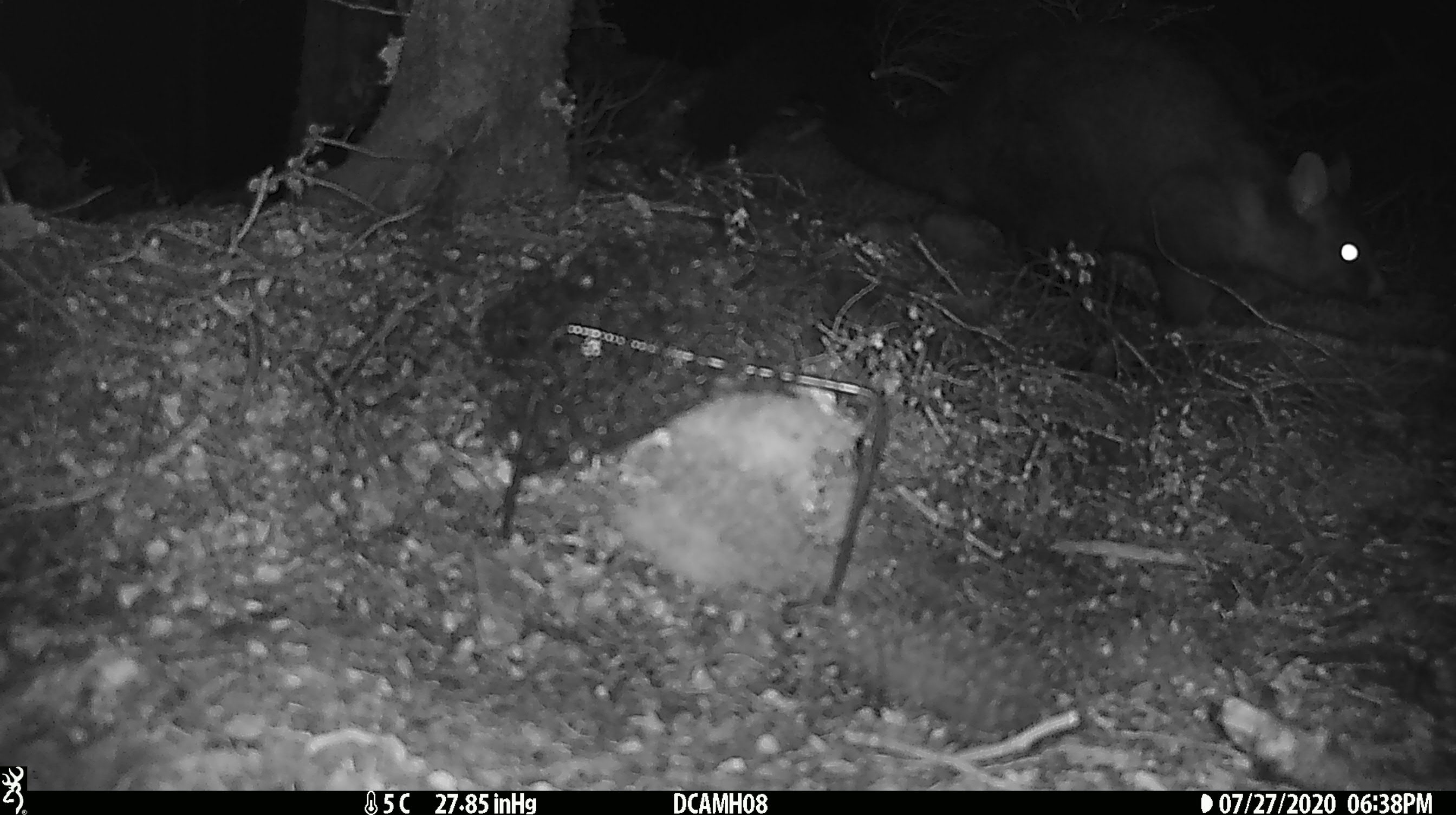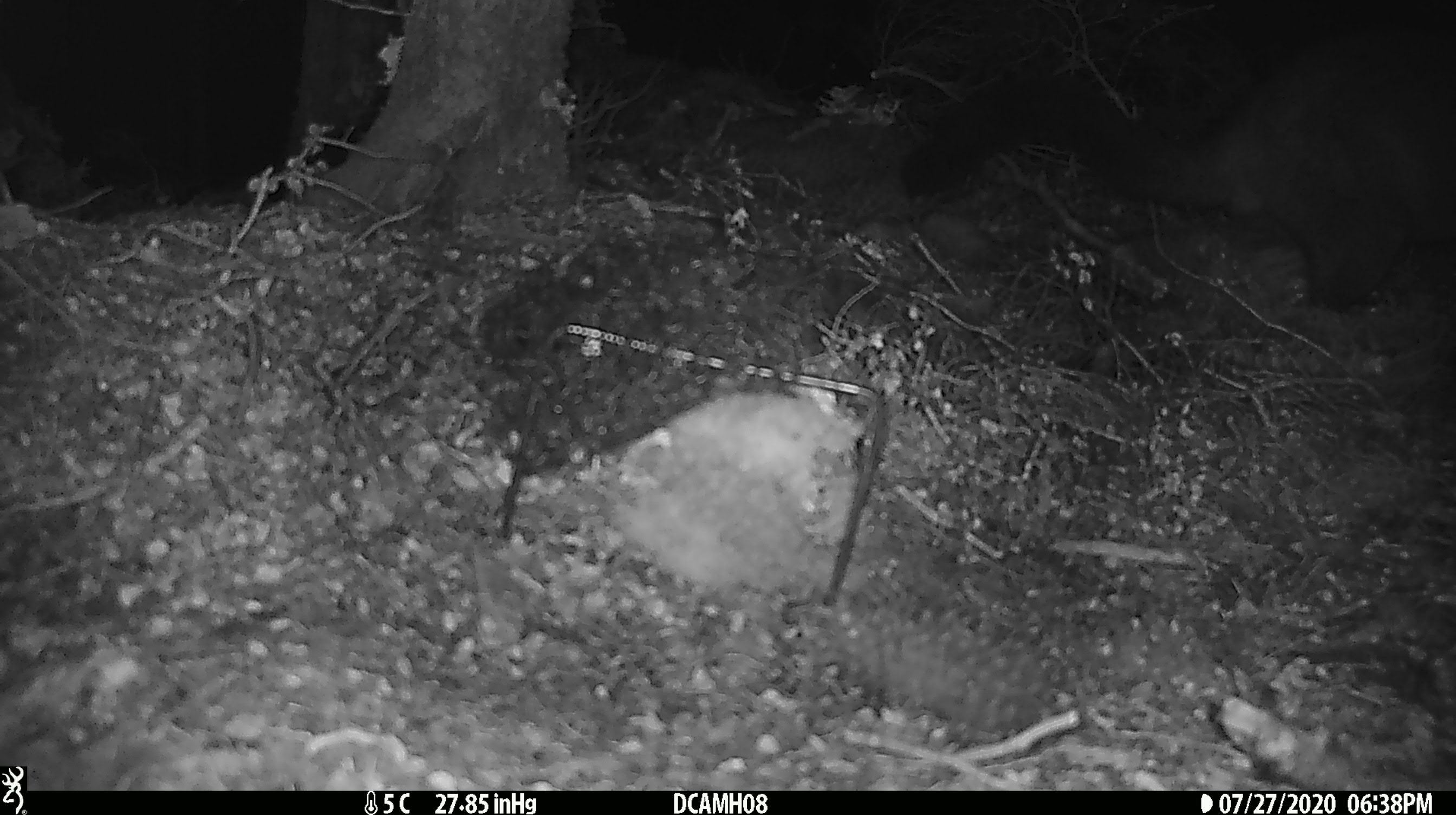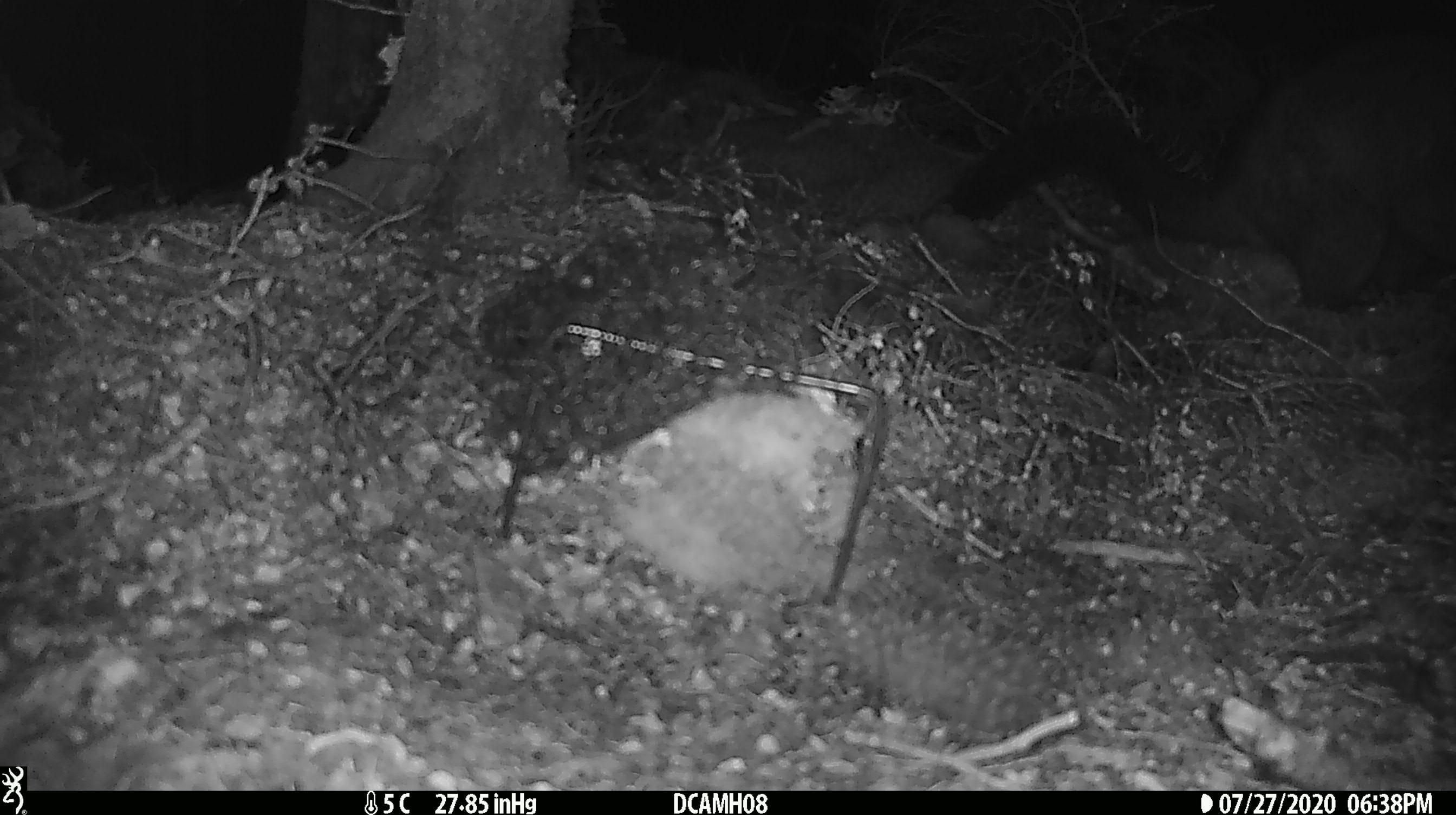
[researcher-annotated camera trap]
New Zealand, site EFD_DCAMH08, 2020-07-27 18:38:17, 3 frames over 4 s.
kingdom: Animalia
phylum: Chordata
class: Mammalia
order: Diprotodontia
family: Phalangeridae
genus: Trichosurus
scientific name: Trichosurus vulpecula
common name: common brushtail possum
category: possum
Possum (common brushtail possum) (Trichosurus vulpecula).